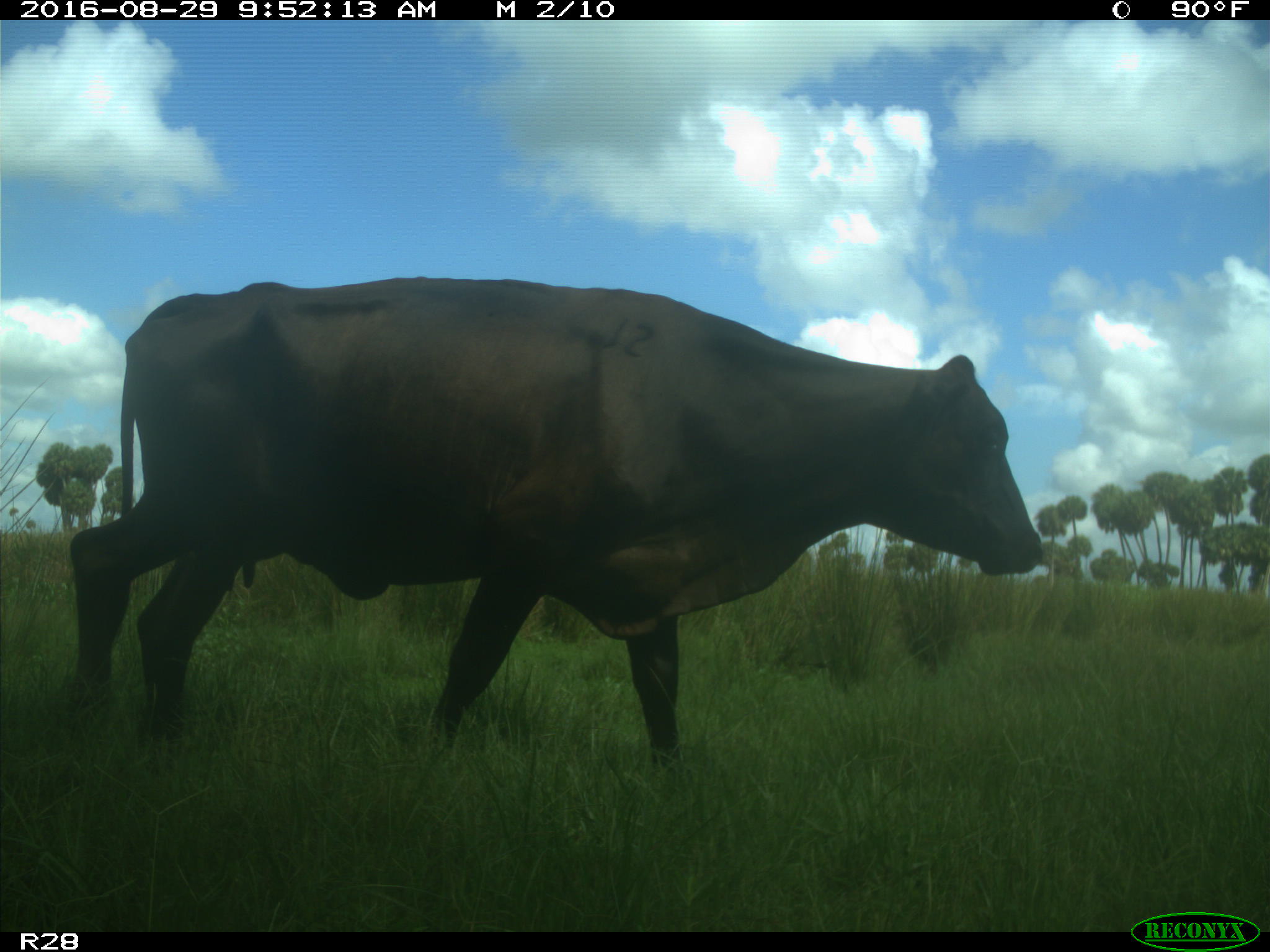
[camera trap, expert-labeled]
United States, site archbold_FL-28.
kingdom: Animalia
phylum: Chordata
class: Mammalia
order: Artiodactyla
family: Bovidae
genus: Bos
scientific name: Bos taurus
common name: domestic cow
Bos taurus (domestic cow).